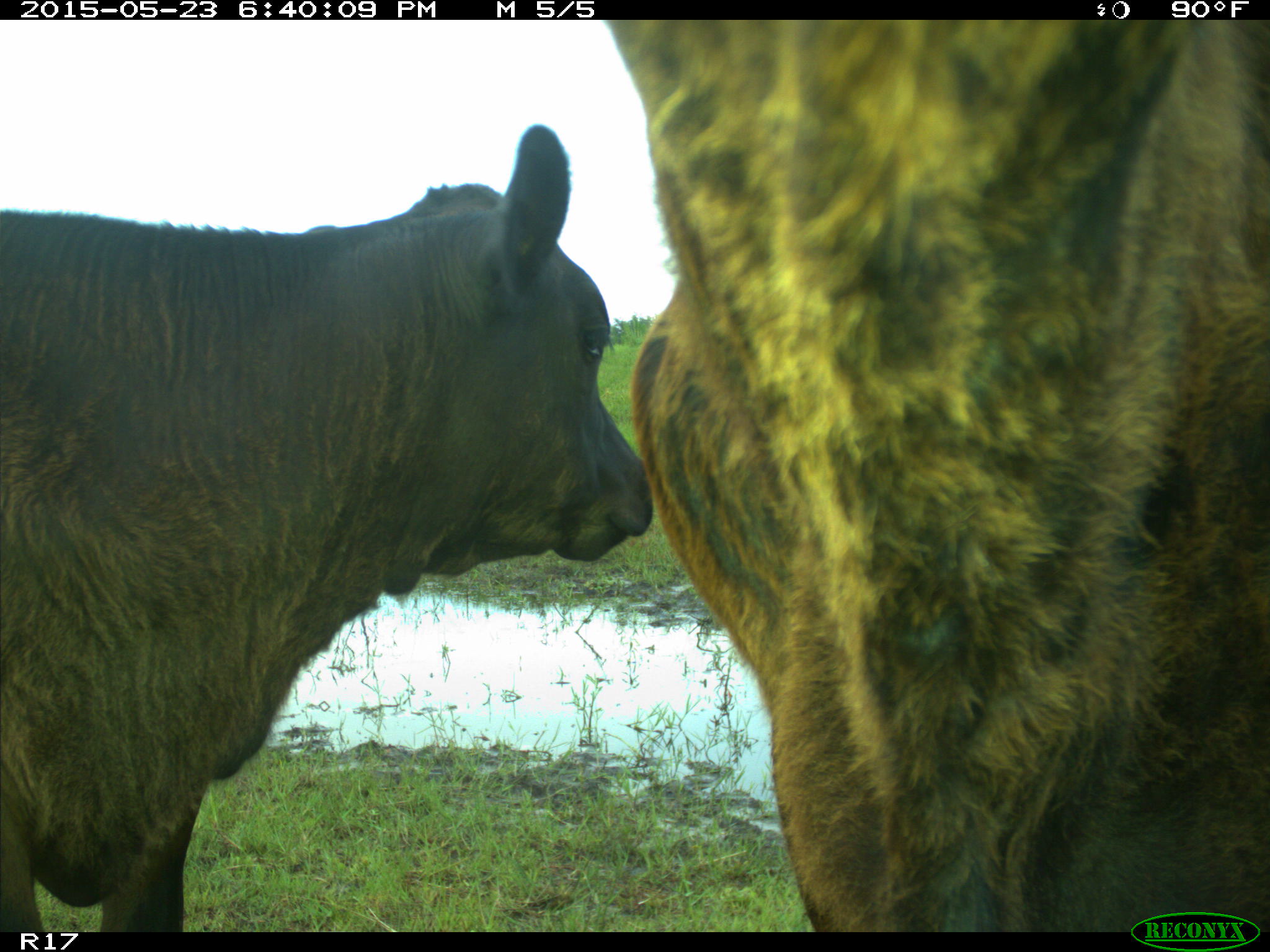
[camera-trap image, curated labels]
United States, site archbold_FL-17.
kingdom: Animalia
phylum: Chordata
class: Mammalia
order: Artiodactyla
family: Bovidae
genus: Bos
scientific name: Bos taurus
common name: domestic cow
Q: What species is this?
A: Bos taurus (domestic cow).